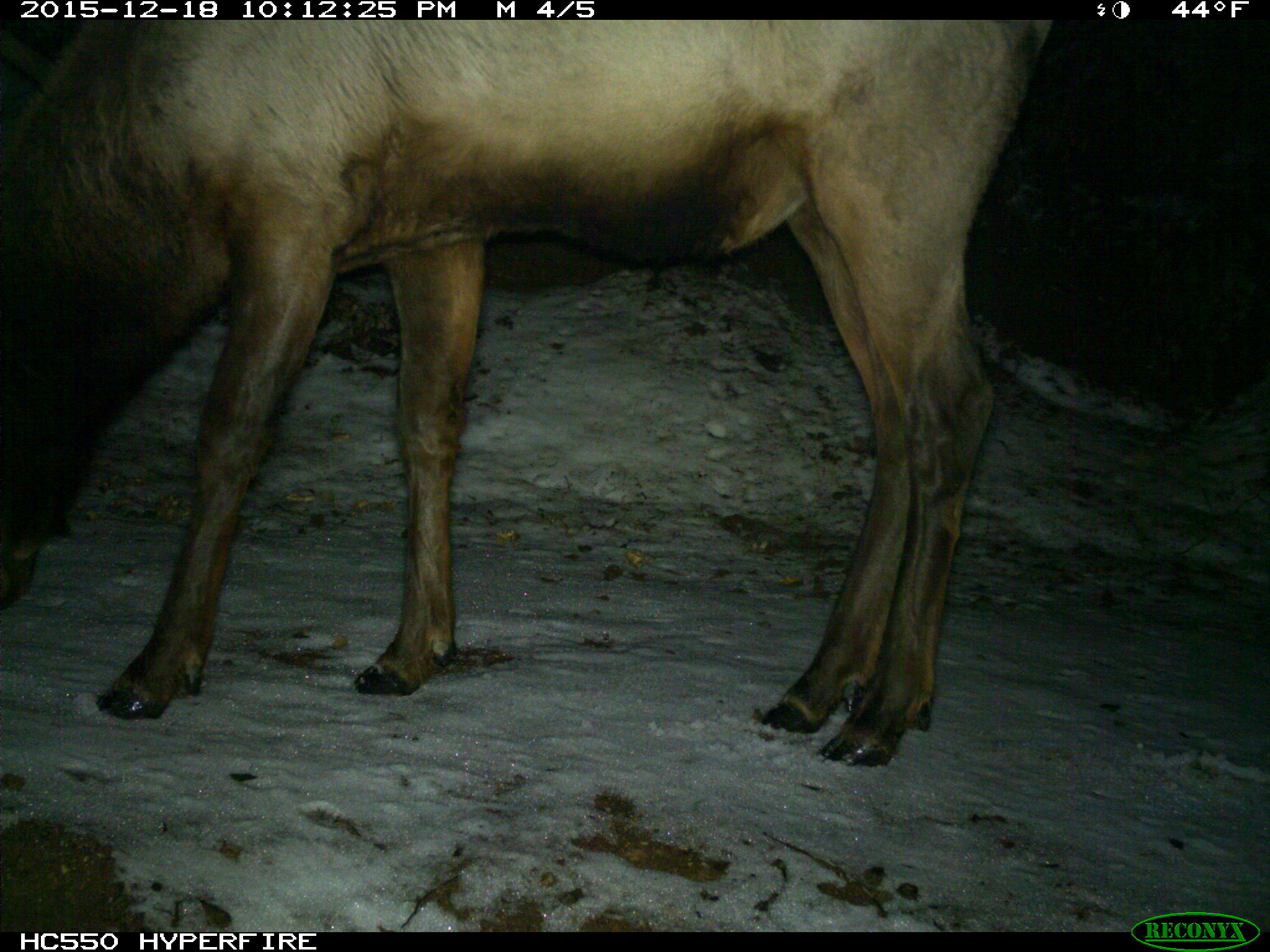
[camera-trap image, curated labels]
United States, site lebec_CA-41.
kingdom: Animalia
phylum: Chordata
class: Mammalia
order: Artiodactyla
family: Cervidae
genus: Cervus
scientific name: Cervus canadensis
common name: elk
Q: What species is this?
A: Cervus canadensis (elk).